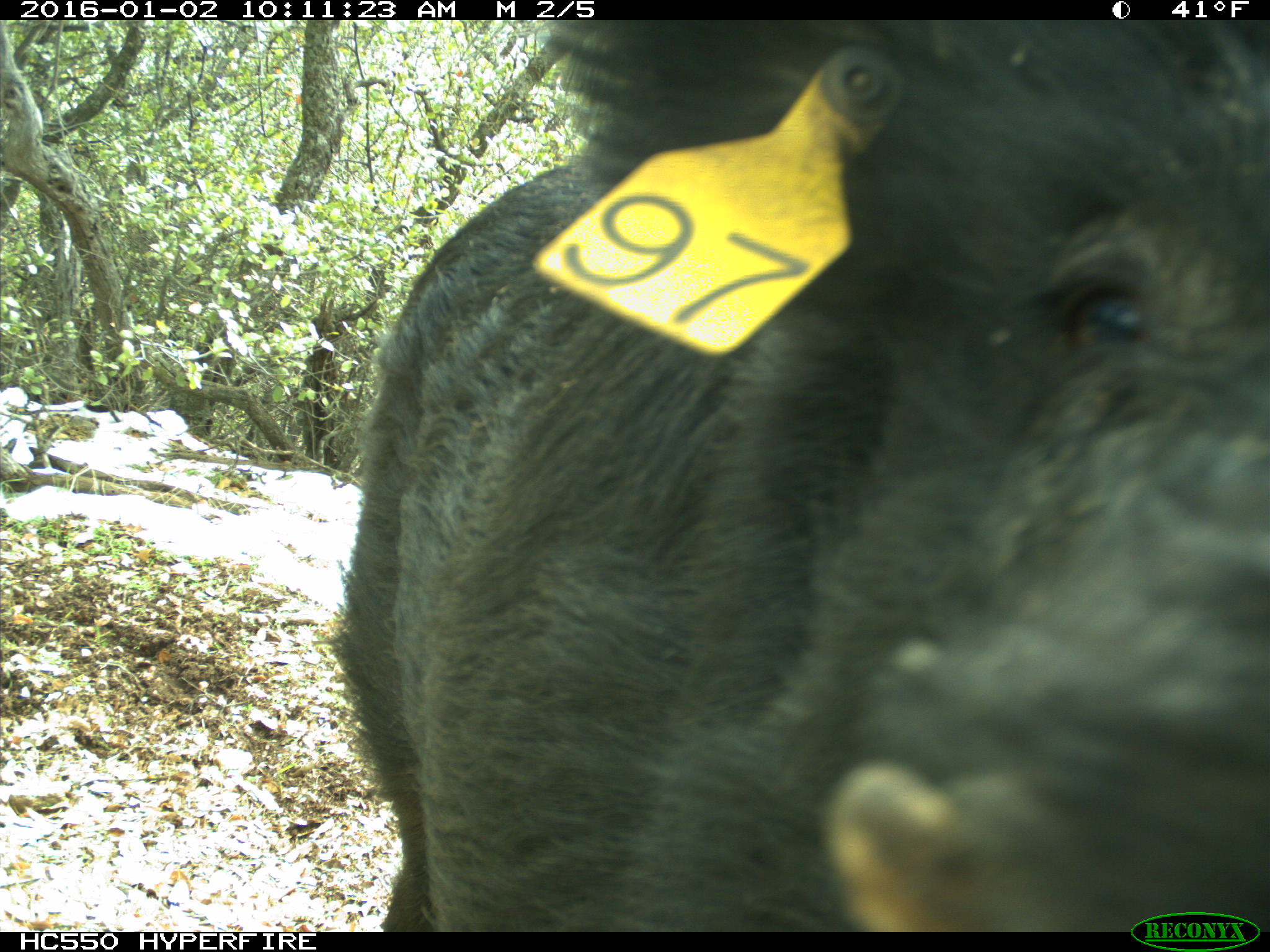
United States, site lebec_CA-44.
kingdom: Animalia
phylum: Chordata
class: Mammalia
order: Artiodactyla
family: Suidae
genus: Sus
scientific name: Sus scrofa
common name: wild boar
Sus scrofa (wild boar).